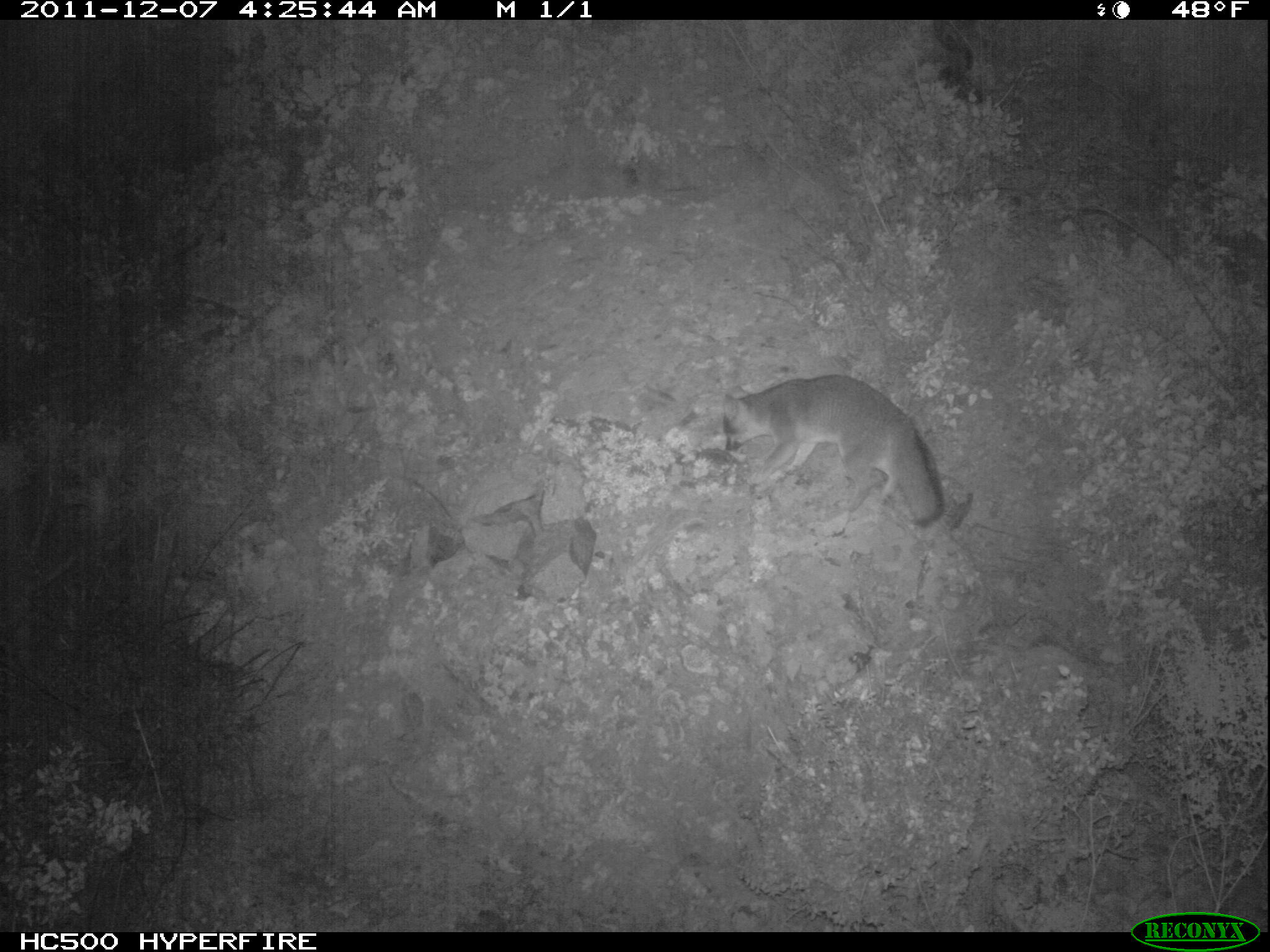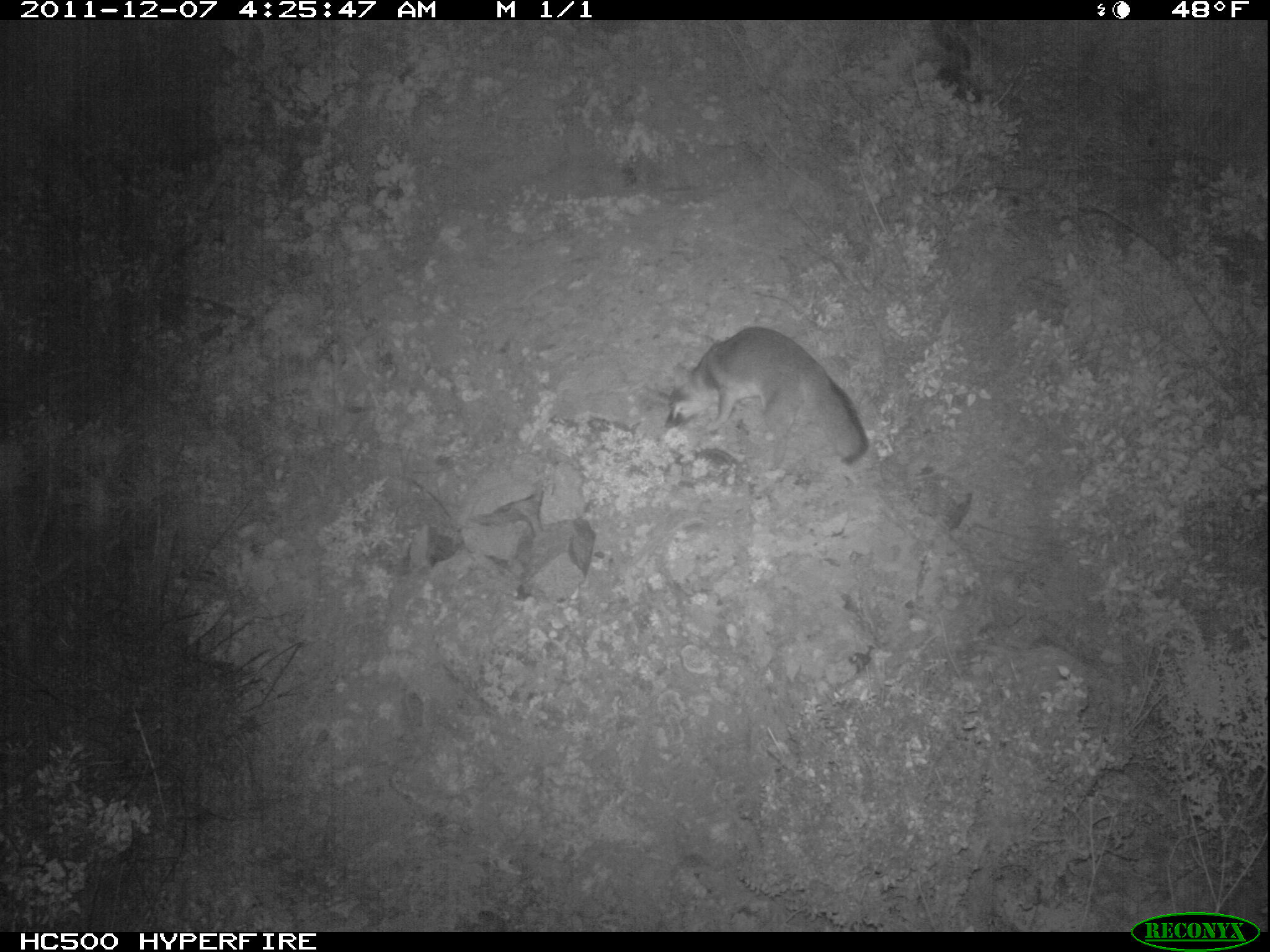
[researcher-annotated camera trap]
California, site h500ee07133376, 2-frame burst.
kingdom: Animalia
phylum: Chordata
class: Mammalia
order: Carnivora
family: Canidae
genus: Urocyon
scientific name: Urocyon littoralis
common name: island fox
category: fox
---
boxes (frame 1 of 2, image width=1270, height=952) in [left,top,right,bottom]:
fox: [721,372,947,526]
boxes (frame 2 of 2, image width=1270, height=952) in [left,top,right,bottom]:
fox: [664,327,869,470]